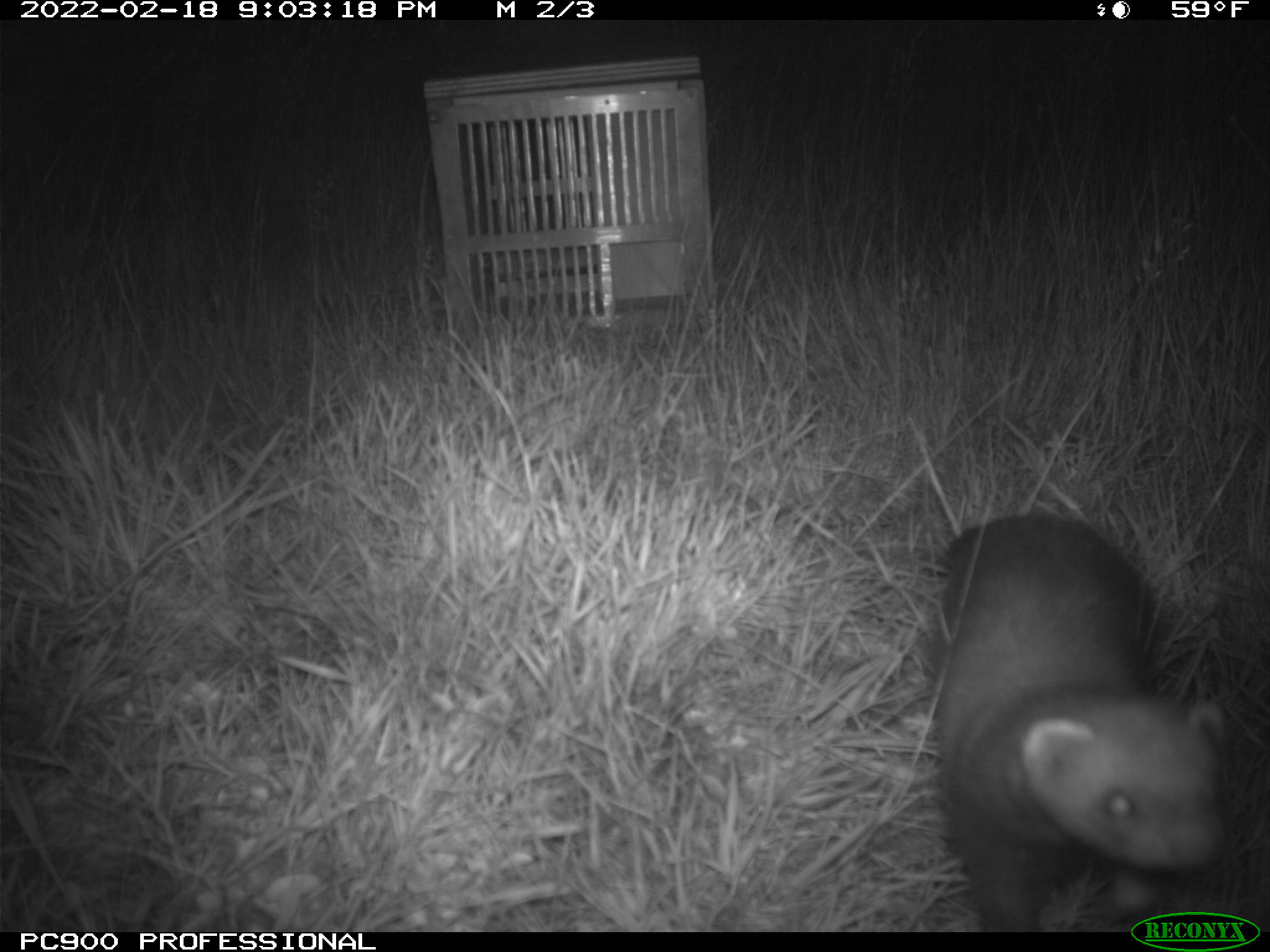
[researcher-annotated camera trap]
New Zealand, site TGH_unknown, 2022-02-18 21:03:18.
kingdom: Animalia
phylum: Chordata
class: Mammalia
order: Carnivora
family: Mustelidae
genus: Mustela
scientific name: Mustela furo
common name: ferret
Ferret (Mustela furo).